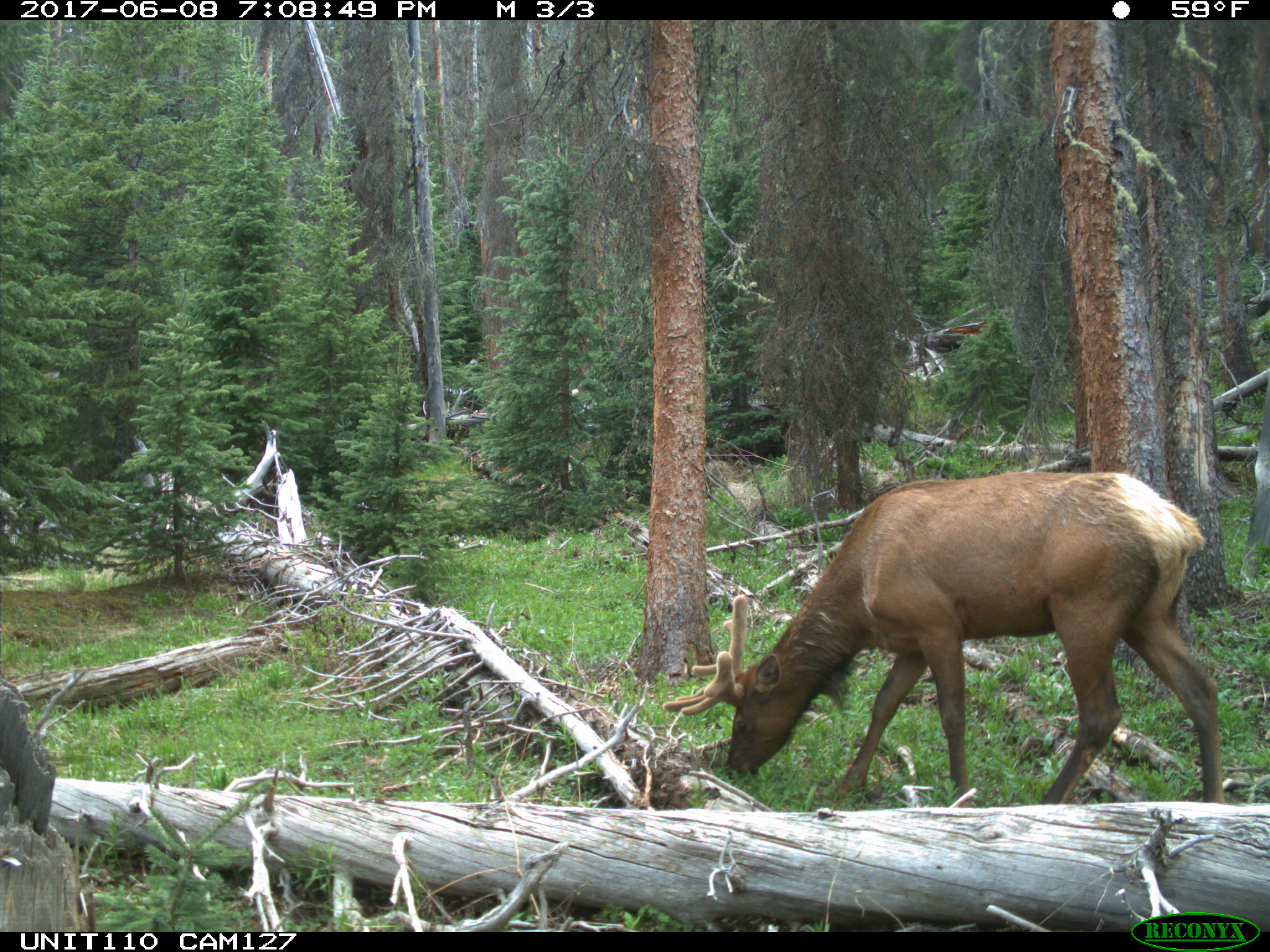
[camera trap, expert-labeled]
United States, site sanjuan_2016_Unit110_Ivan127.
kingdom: Animalia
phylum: Chordata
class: Mammalia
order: Artiodactyla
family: Cervidae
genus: Cervus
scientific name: Cervus elaphus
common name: red deer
Cervus elaphus (red deer).